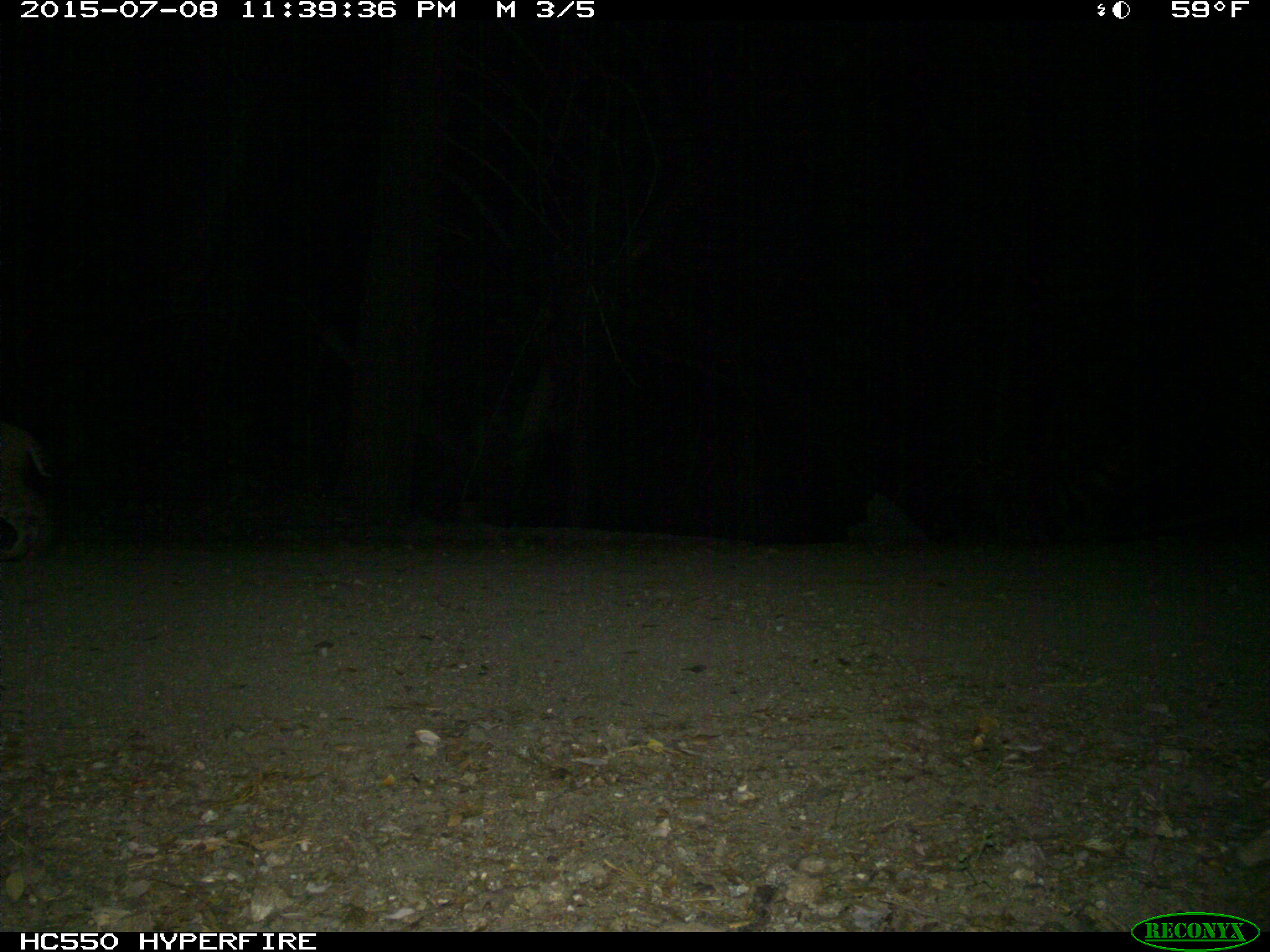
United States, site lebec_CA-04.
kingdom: Animalia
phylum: Chordata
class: Mammalia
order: Carnivora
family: Felidae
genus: Lynx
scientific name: Lynx rufus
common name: bobcat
Lynx rufus (bobcat).